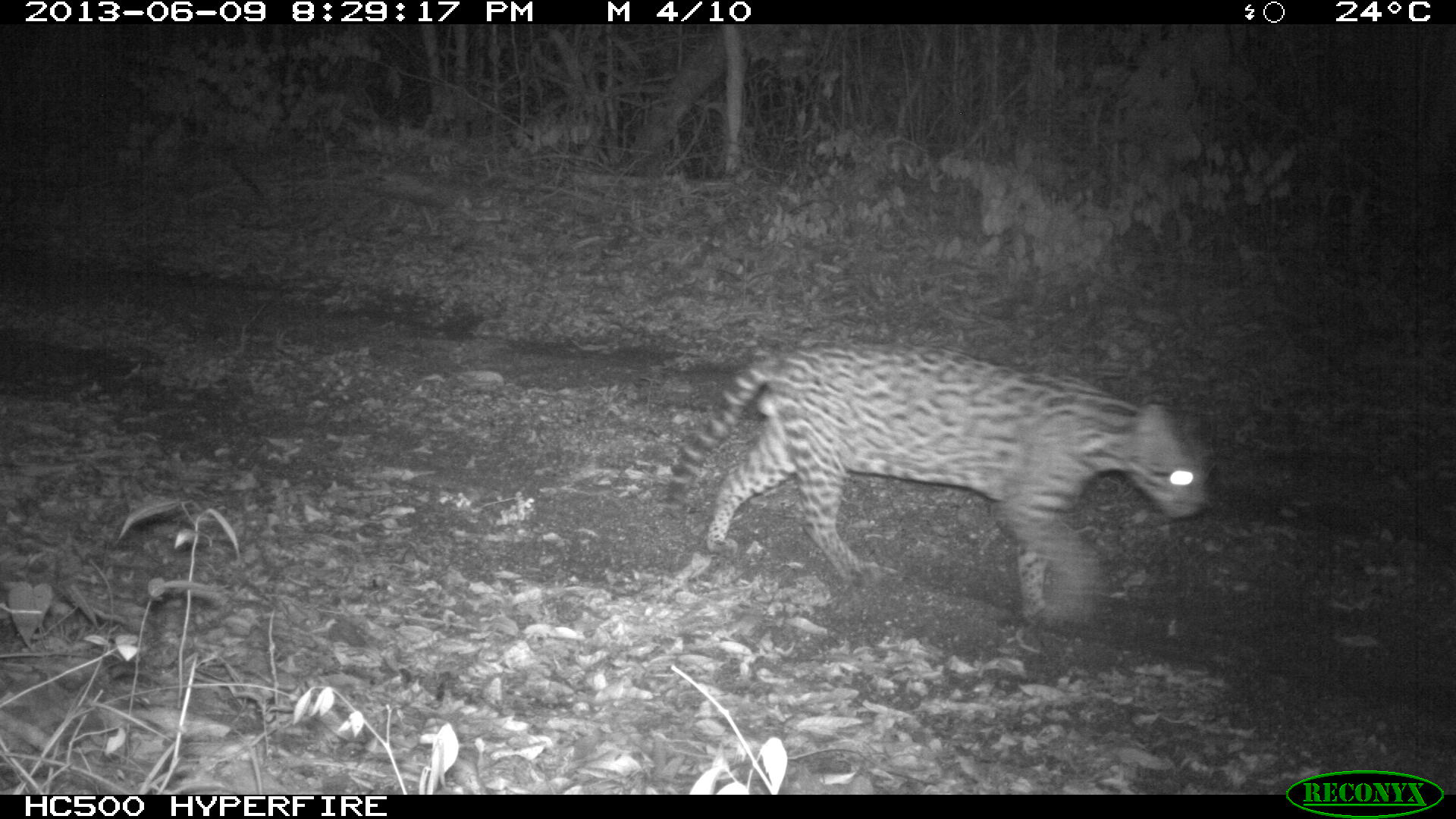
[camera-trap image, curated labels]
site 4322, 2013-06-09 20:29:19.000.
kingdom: Animalia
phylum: Chordata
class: Mammalia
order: Carnivora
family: Felidae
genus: Leopardus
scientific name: Leopardus pardalis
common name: ocelot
Leopardus pardalis (ocelot), count 1, sex male.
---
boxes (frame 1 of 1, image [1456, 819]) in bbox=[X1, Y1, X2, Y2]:
leopardus pardalis: bbox=[660, 339, 1212, 625]